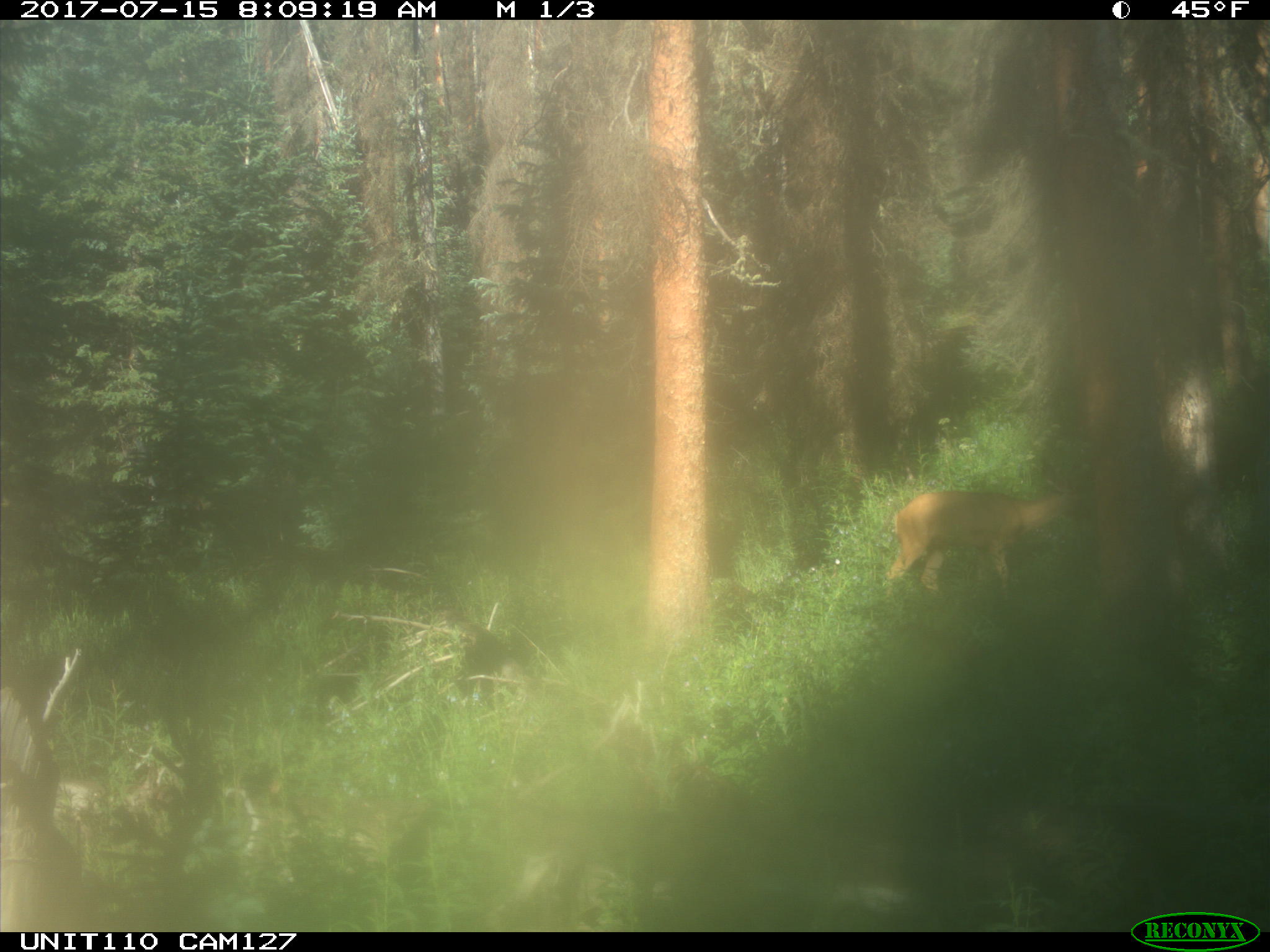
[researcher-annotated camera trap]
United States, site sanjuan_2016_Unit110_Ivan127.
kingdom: Animalia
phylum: Chordata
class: Mammalia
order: Artiodactyla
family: Cervidae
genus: Odocoileus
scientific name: Odocoileus hemionus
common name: mule deer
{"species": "Odocoileus hemionus (mule deer)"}